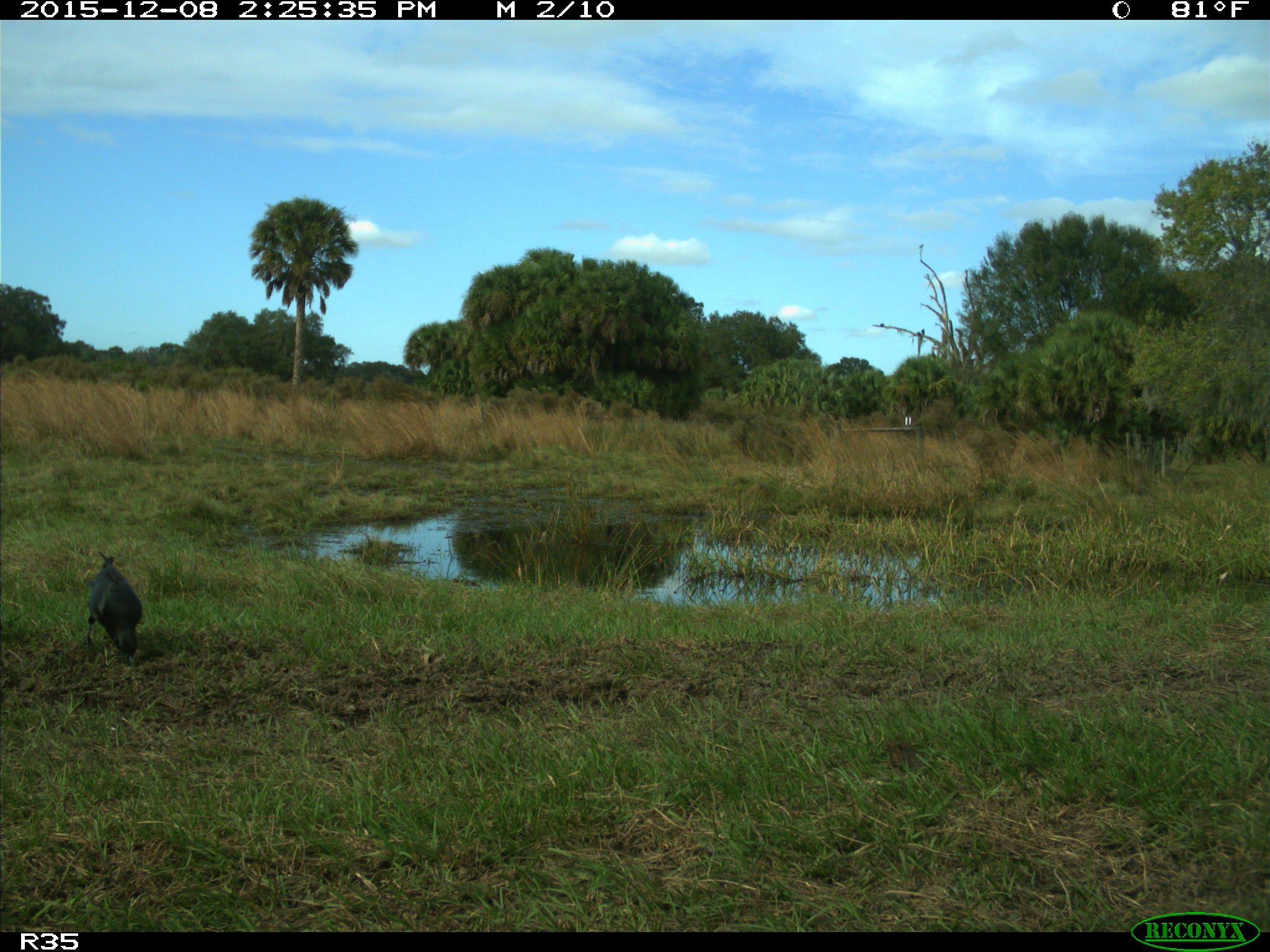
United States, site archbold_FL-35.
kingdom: Animalia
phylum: Chordata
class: Aves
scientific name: Aves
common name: birds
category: unidentified bird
Unidentified bird (birds) (Aves).